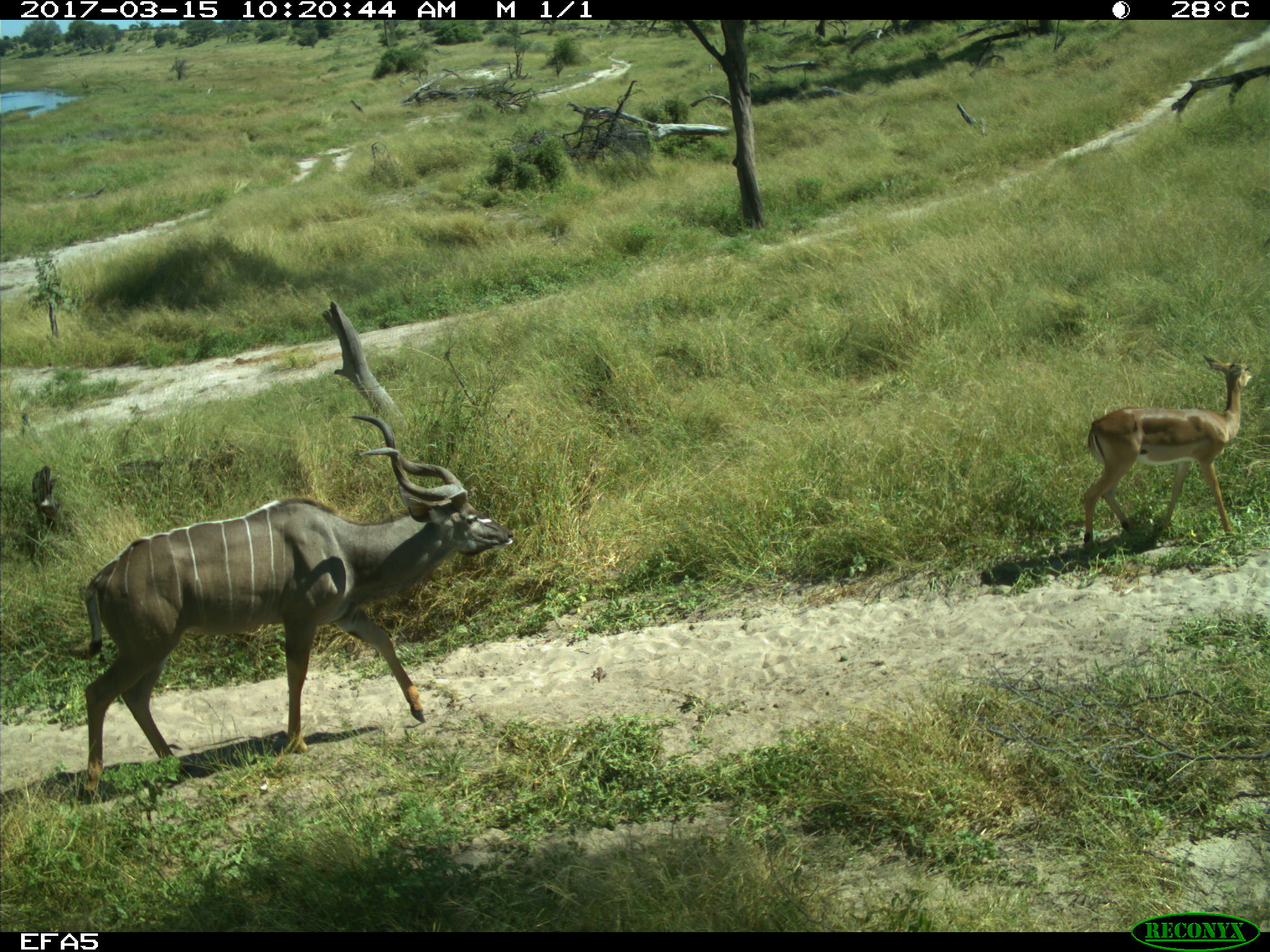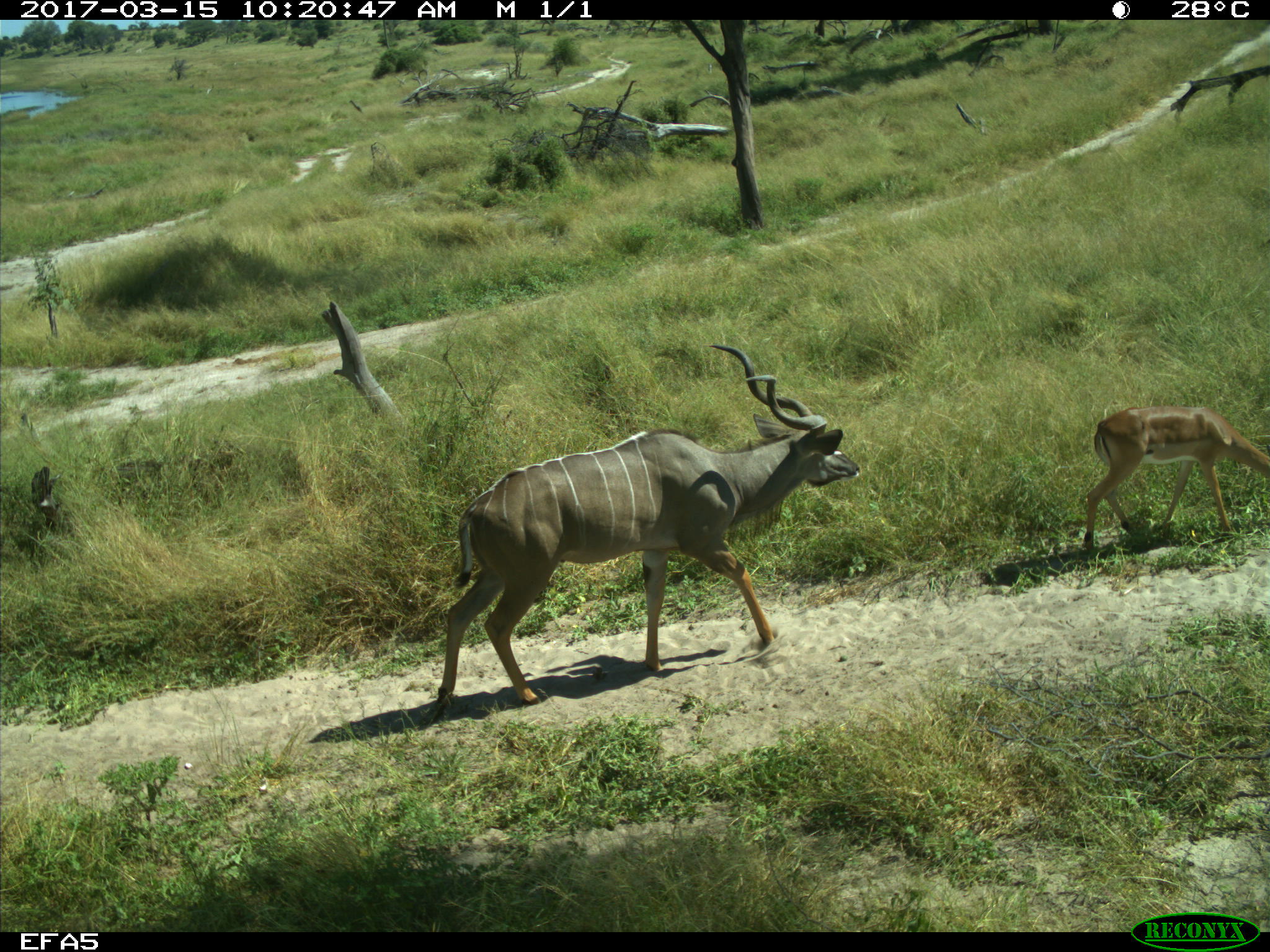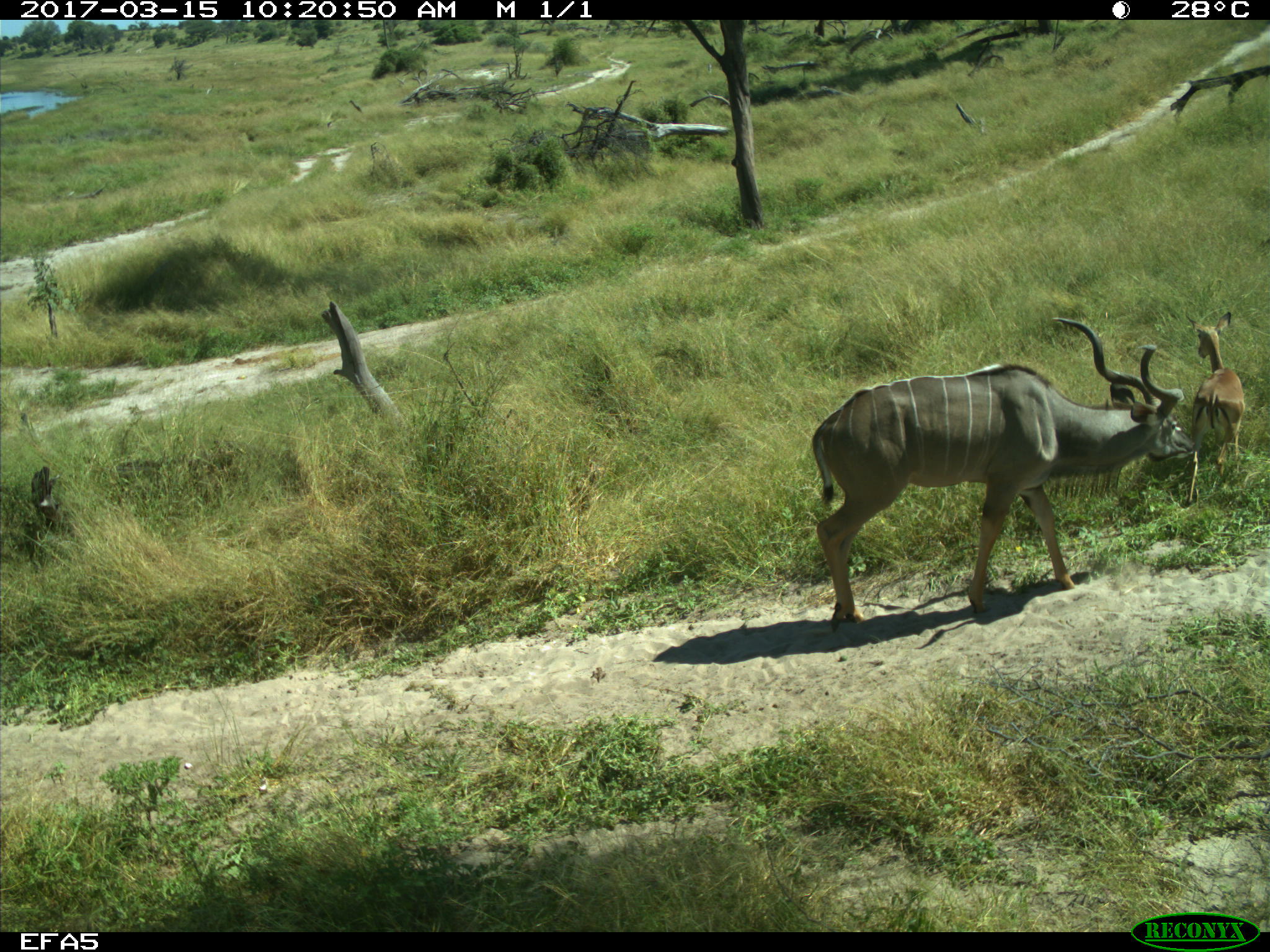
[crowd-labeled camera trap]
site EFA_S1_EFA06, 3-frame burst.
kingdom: Animalia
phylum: Chordata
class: Mammalia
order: Artiodactyla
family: Bovidae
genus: Aepyceros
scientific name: Aepyceros melampus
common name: impala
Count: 1.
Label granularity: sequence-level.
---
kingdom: Animalia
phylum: Chordata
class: Mammalia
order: Artiodactyla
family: Bovidae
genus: Tragelaphus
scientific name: Tragelaphus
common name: kudu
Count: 1.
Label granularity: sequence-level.